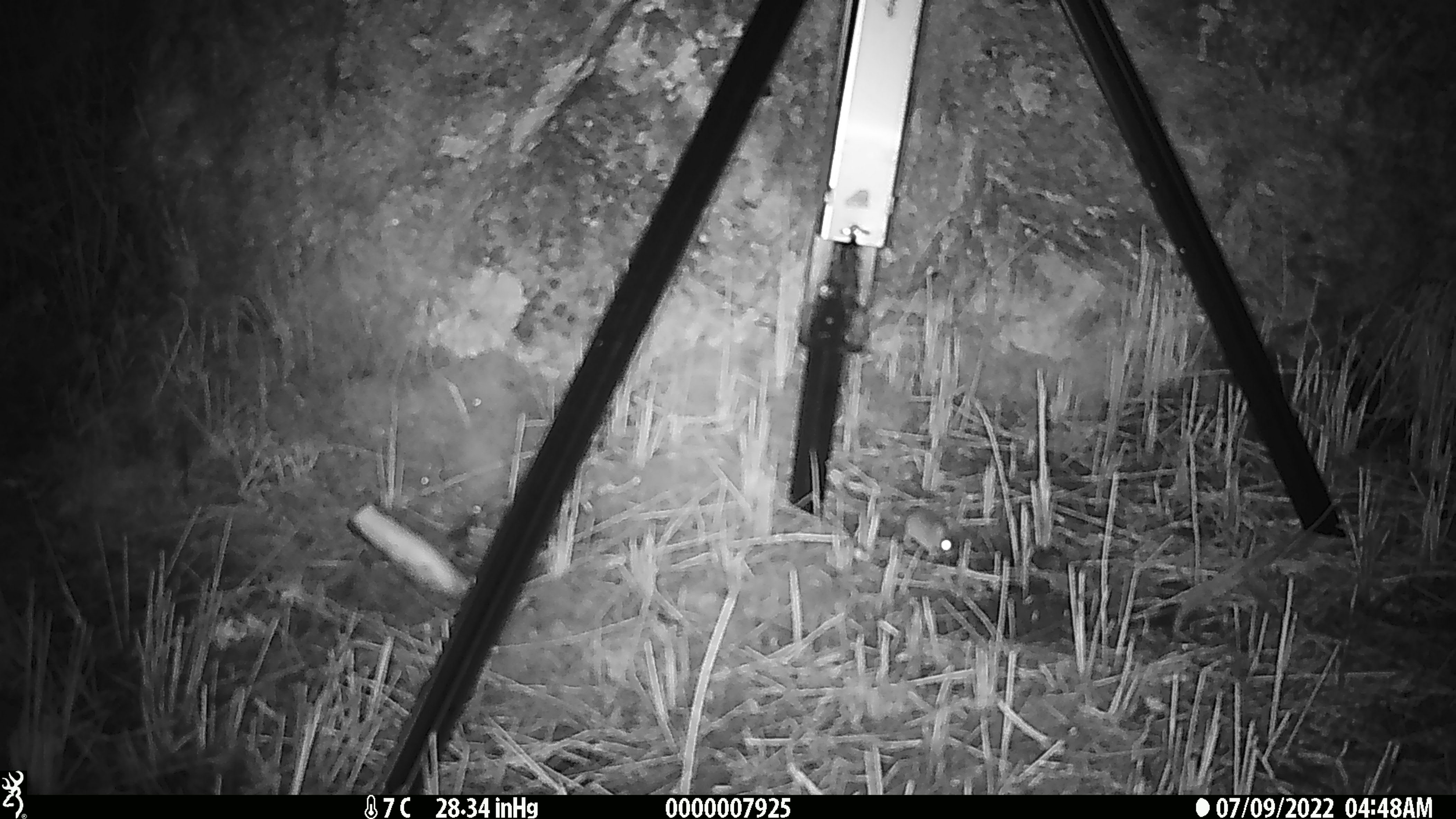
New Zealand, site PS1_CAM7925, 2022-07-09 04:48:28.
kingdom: Animalia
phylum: Chordata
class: Mammalia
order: Rodentia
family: Muridae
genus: Mus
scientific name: Mus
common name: mouse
Mouse (Mus).